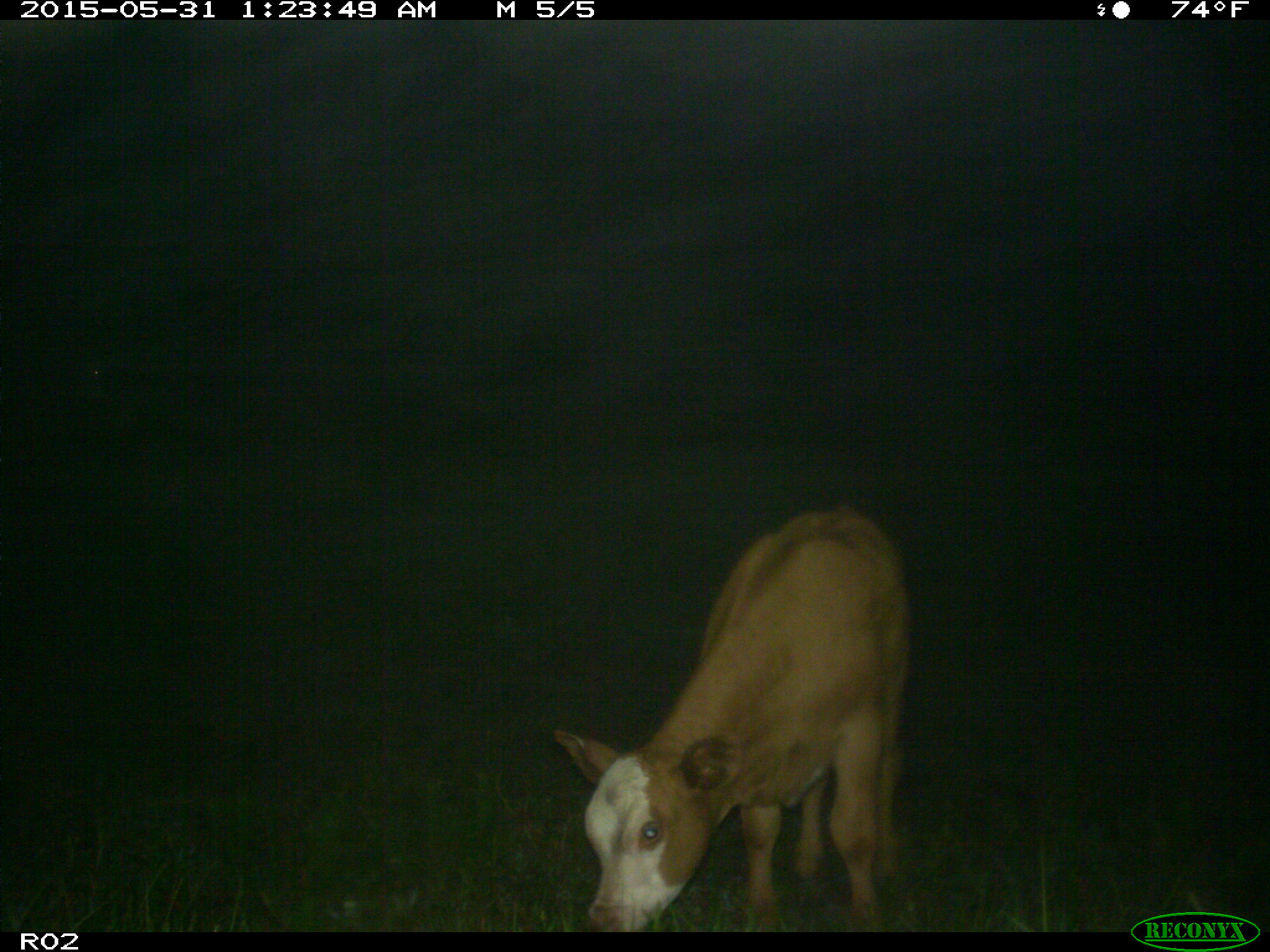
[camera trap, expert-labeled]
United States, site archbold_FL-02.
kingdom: Animalia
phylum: Chordata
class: Mammalia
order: Artiodactyla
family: Bovidae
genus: Bos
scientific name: Bos taurus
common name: domestic cow